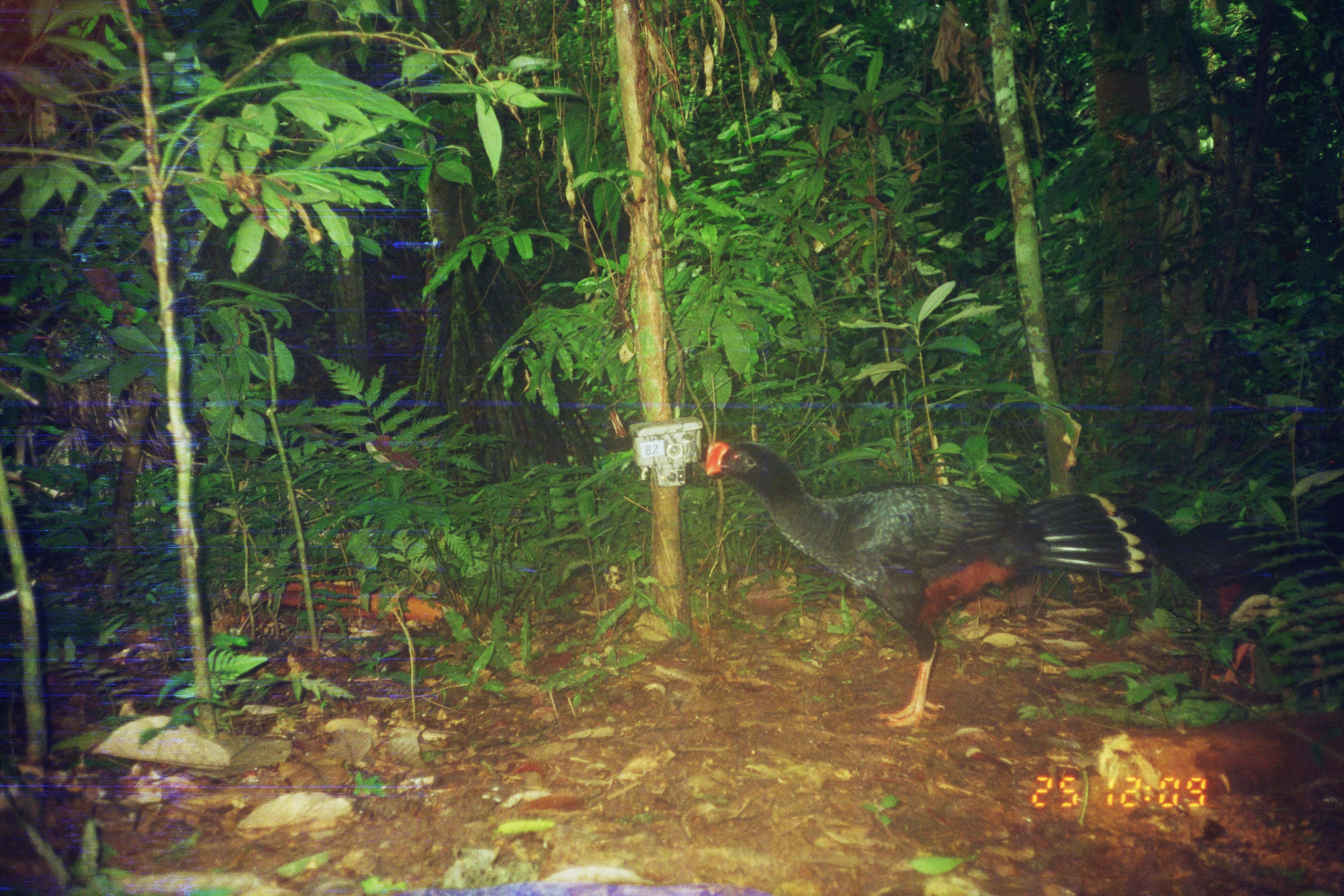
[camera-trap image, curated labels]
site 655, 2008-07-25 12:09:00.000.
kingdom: Animalia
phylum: Chordata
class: Aves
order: Galliformes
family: Cracidae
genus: Mitu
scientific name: Mitu tuberosum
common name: razor-billed curassow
Mitu tuberosum (razor-billed curassow).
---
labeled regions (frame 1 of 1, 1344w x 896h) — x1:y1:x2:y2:
mitu tuberosum: 699:439:1148:733; 1111:502:1344:703